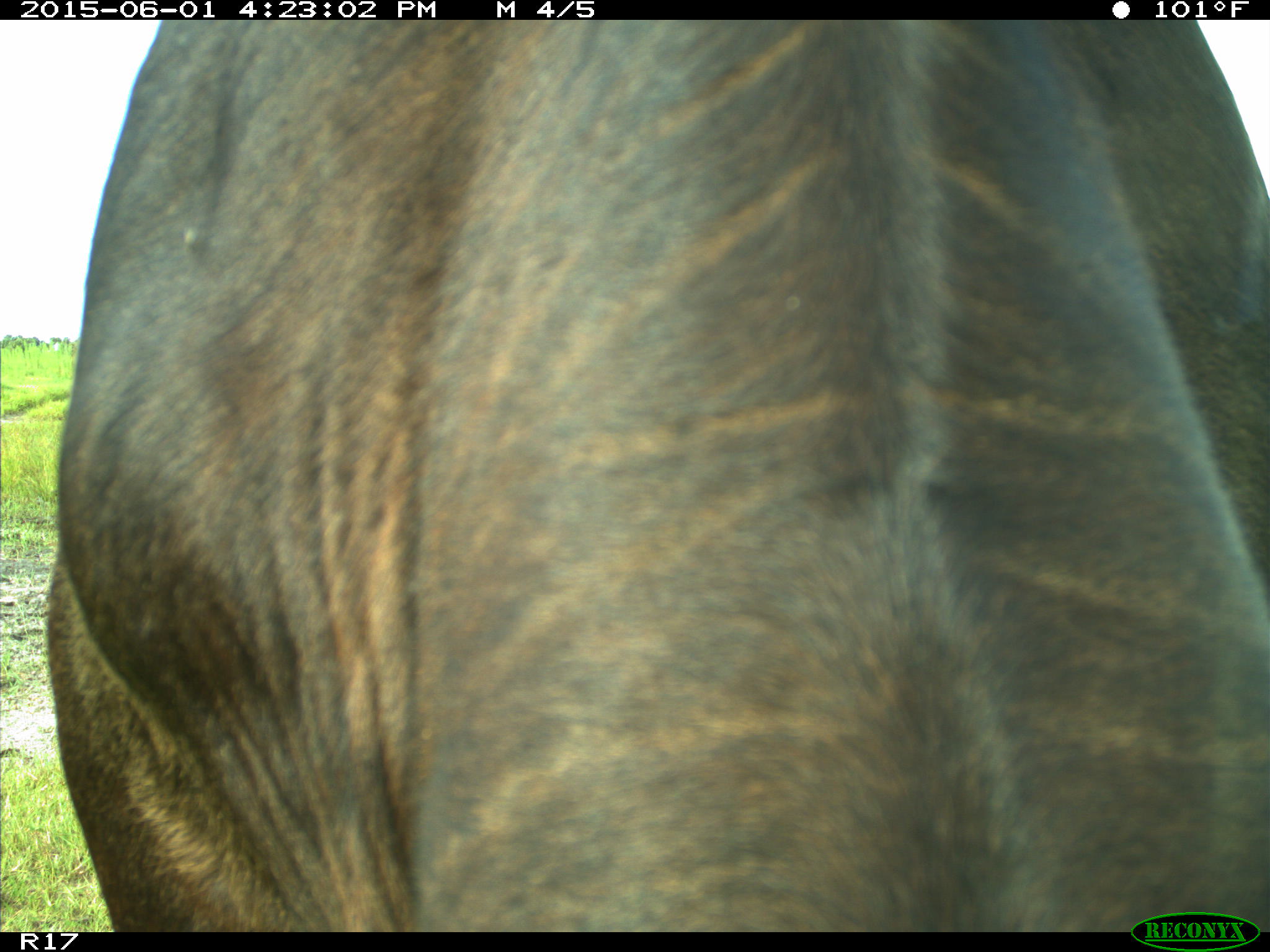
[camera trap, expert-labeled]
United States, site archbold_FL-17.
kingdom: Animalia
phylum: Chordata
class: Mammalia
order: Artiodactyla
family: Bovidae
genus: Bos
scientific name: Bos taurus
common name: domestic cow